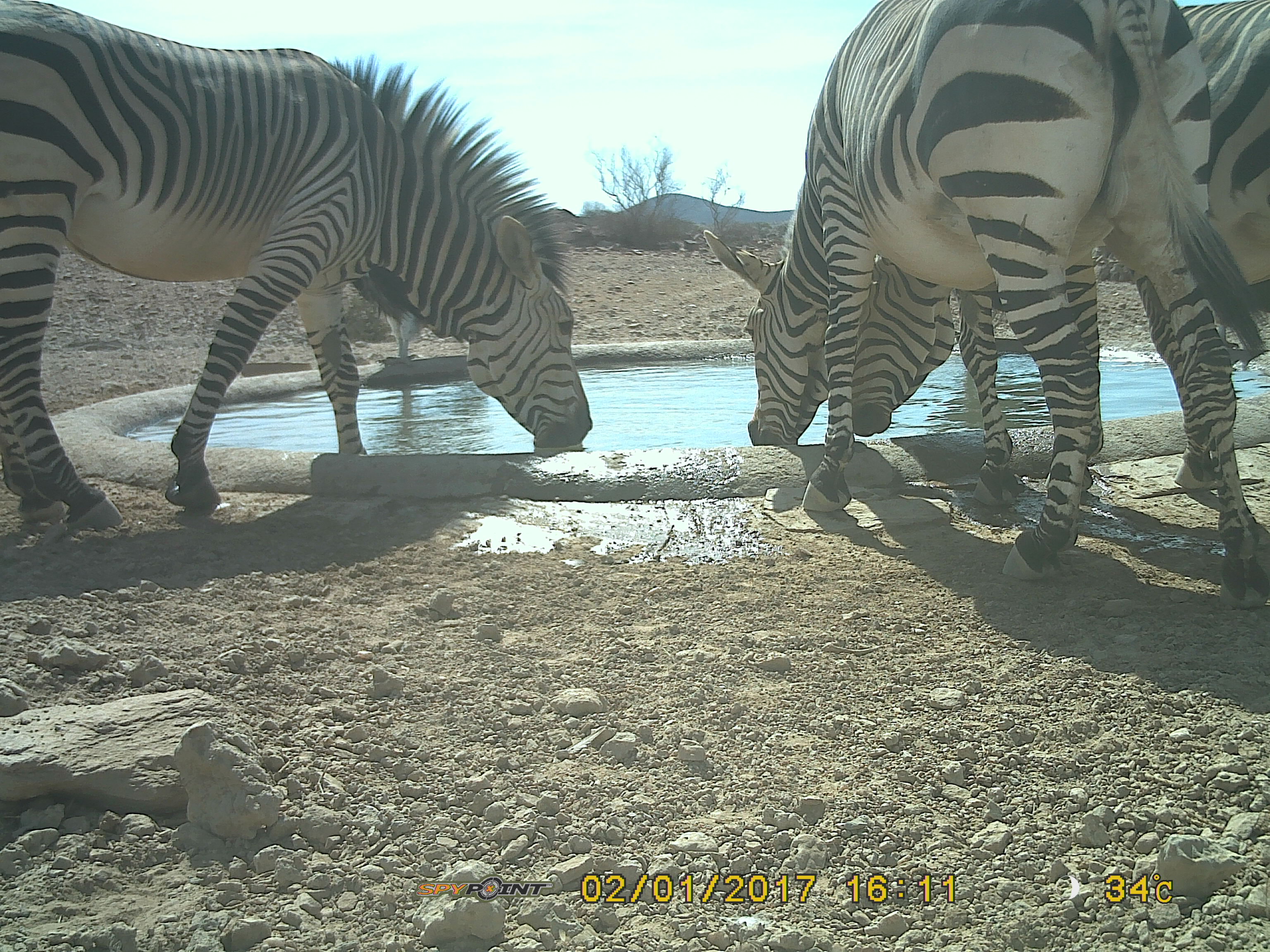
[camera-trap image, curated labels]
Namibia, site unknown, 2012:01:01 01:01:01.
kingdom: Animalia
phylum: Chordata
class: Mammalia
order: Perissodactyla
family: Equidae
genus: Equus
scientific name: Equus zebra hartmannae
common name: hartmann's mountain zebra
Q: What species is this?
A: Equus zebra hartmannae (hartmann's mountain zebra).